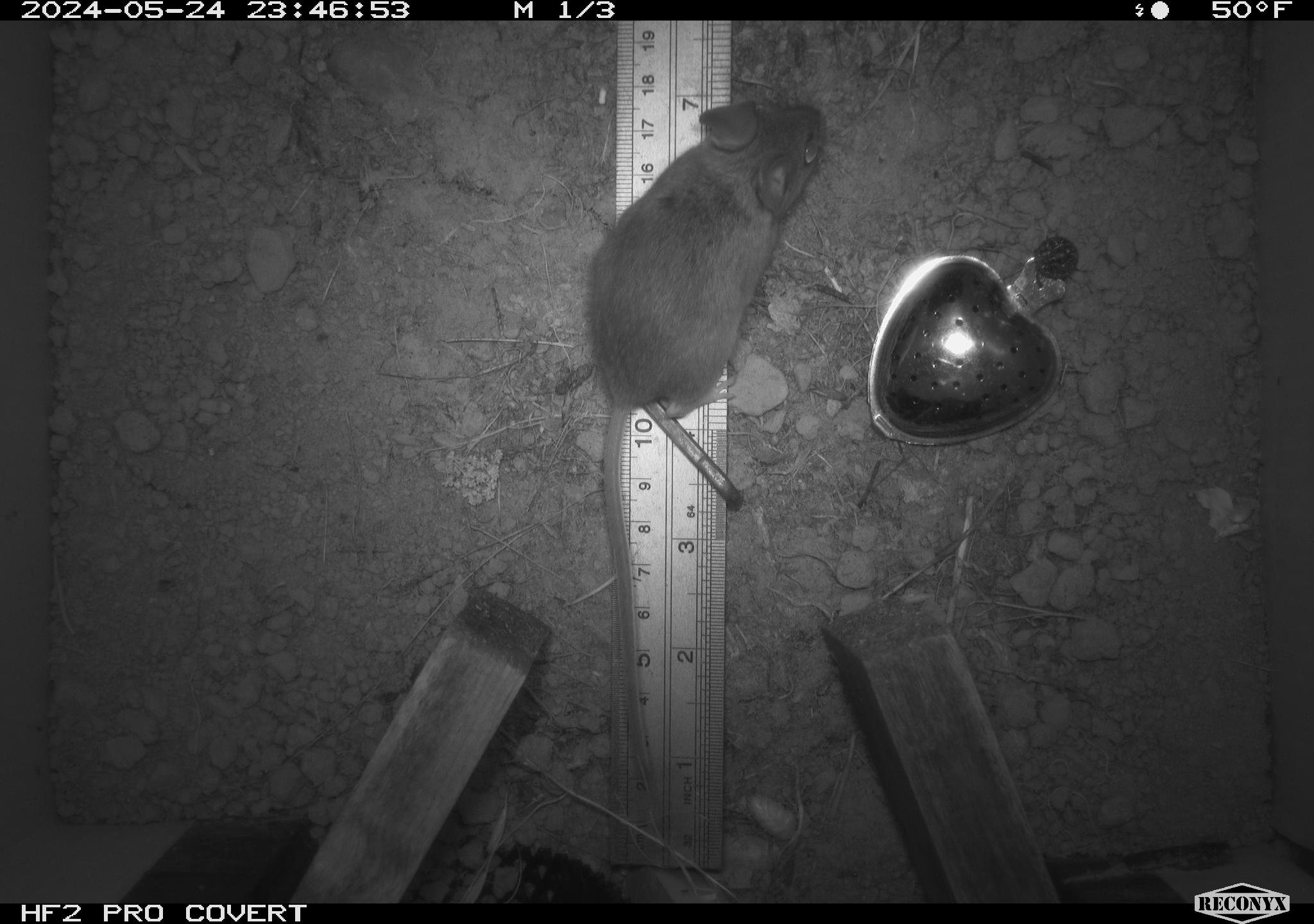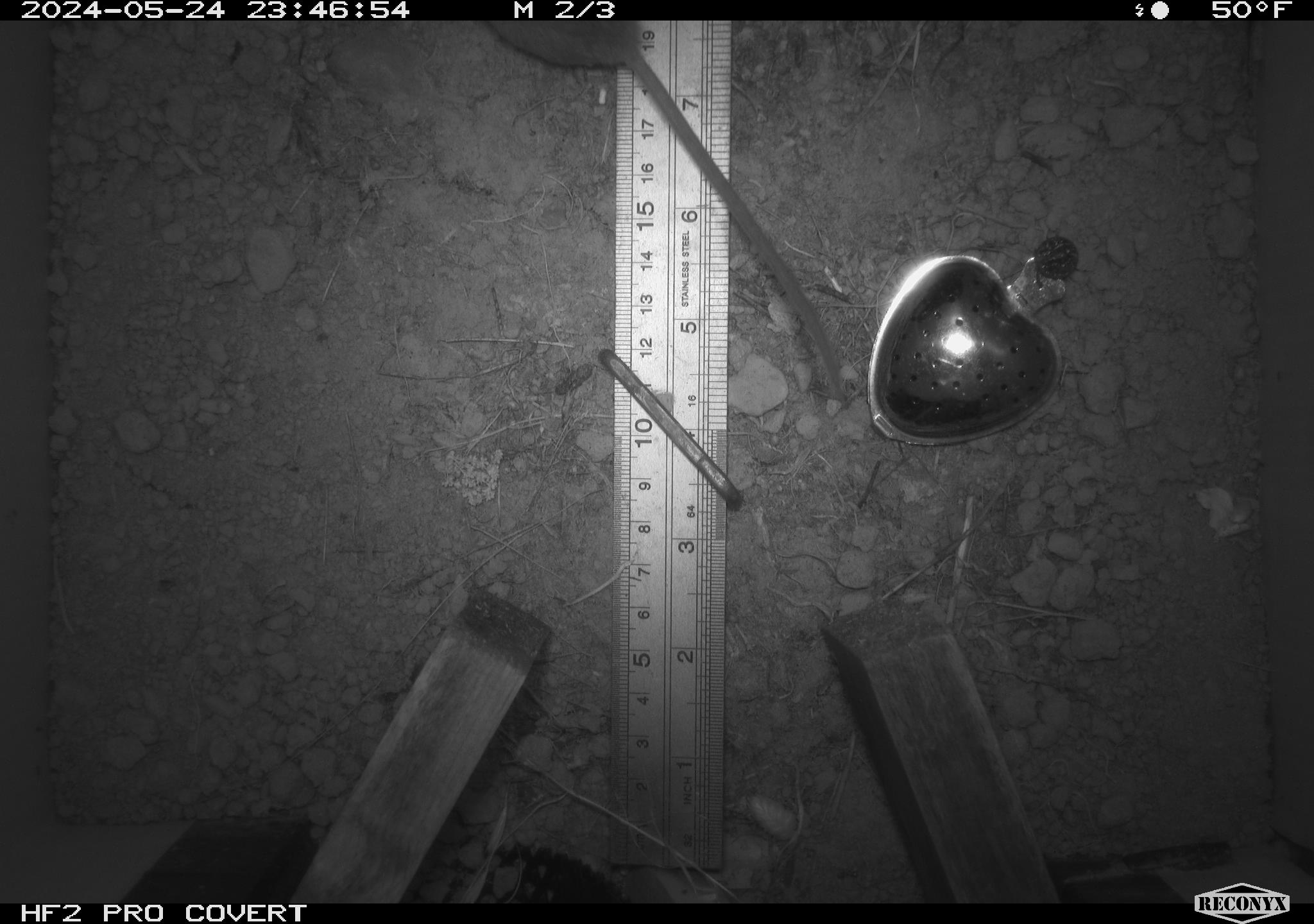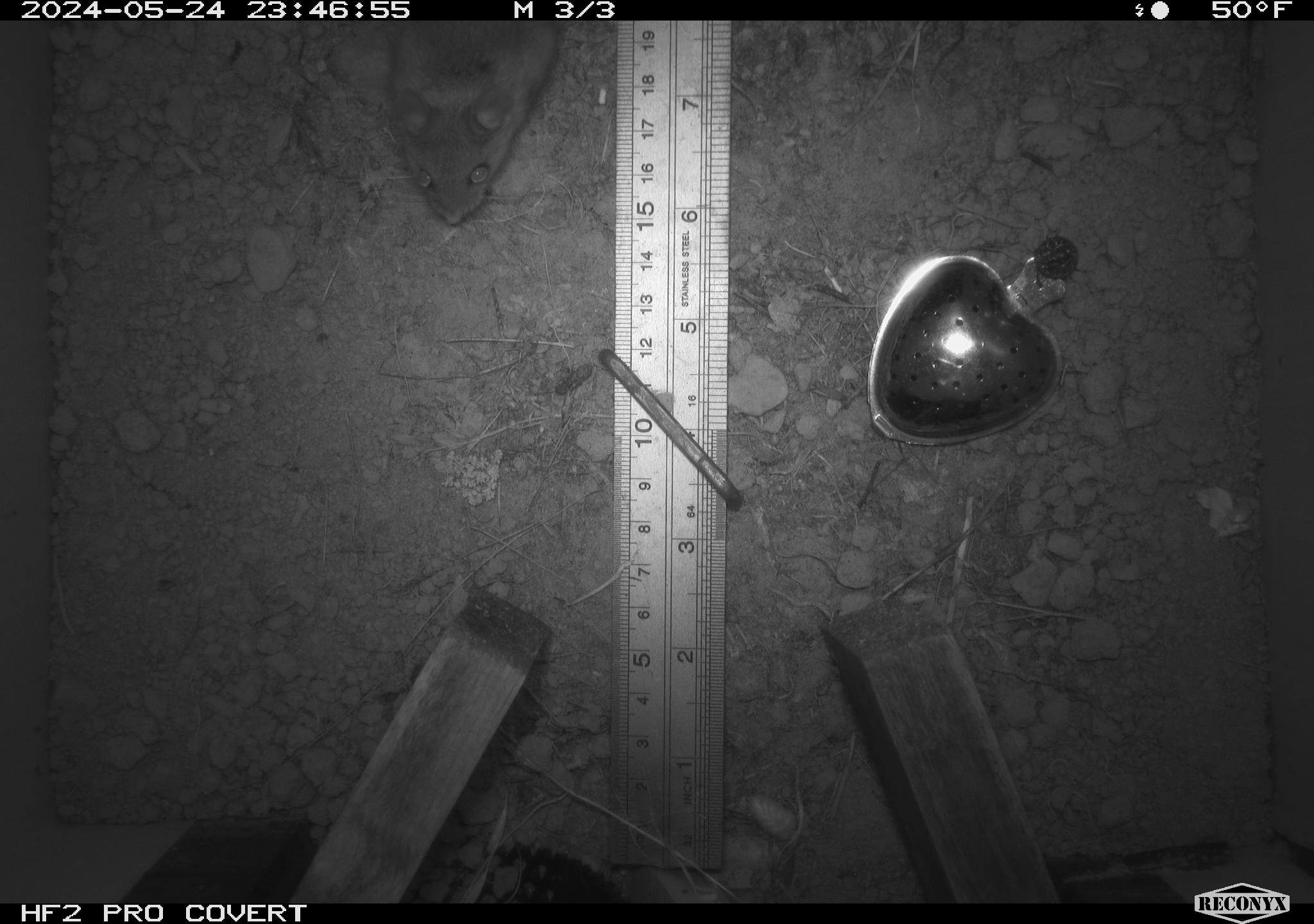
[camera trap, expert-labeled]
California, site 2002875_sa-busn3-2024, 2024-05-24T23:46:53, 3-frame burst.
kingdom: Animalia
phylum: Chordata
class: Mammalia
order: Rodentia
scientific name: Rodentia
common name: rodent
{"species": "rodent (Rodentia)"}